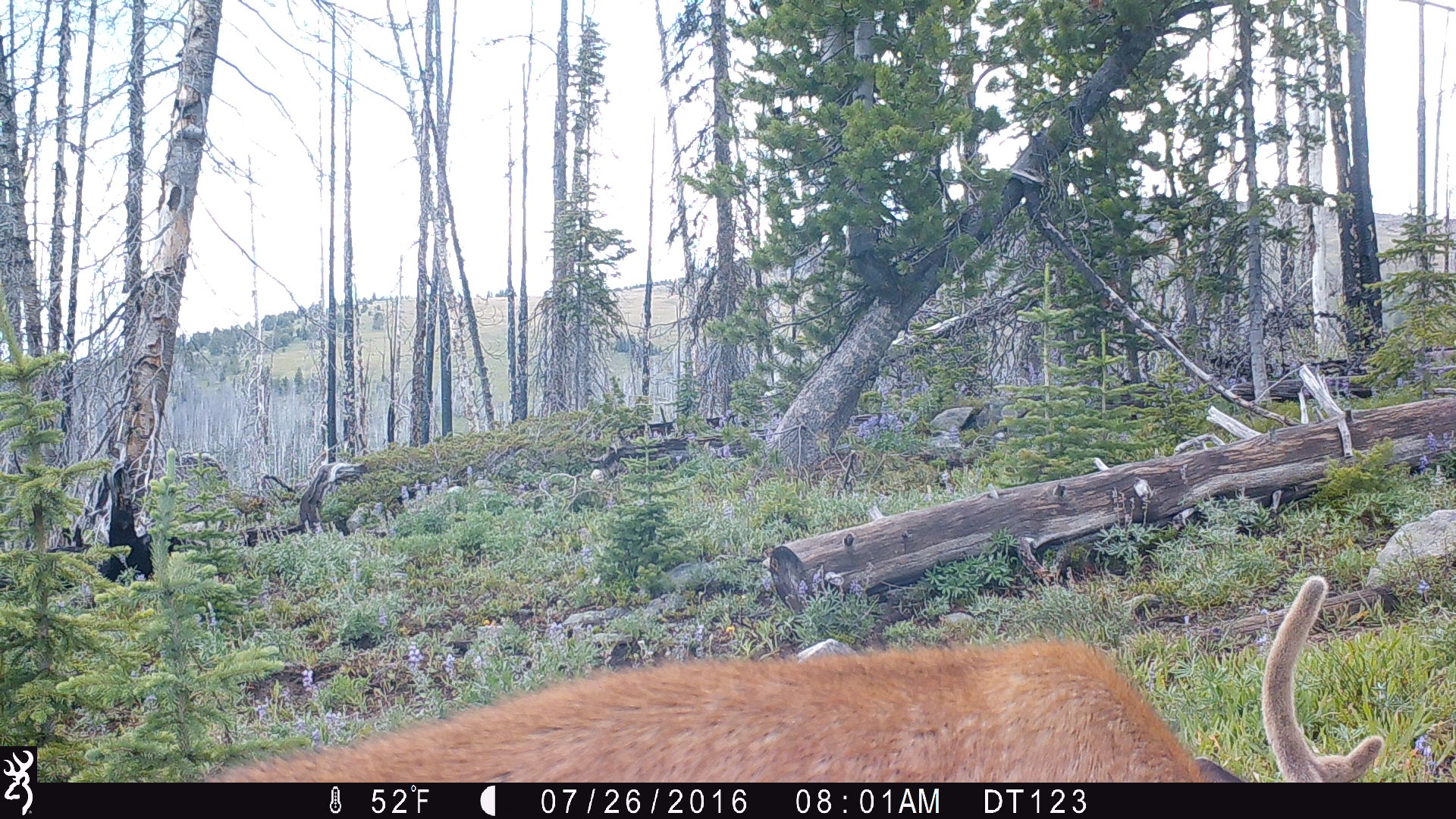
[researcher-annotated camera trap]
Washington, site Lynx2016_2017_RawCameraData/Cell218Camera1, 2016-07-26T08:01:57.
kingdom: Animalia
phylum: Chordata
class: Mammalia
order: Artiodactyla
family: Cervidae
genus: Odocoileus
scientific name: Odocoileus hemionus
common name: mule deer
Odocoileus hemionus (mule deer). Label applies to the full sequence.